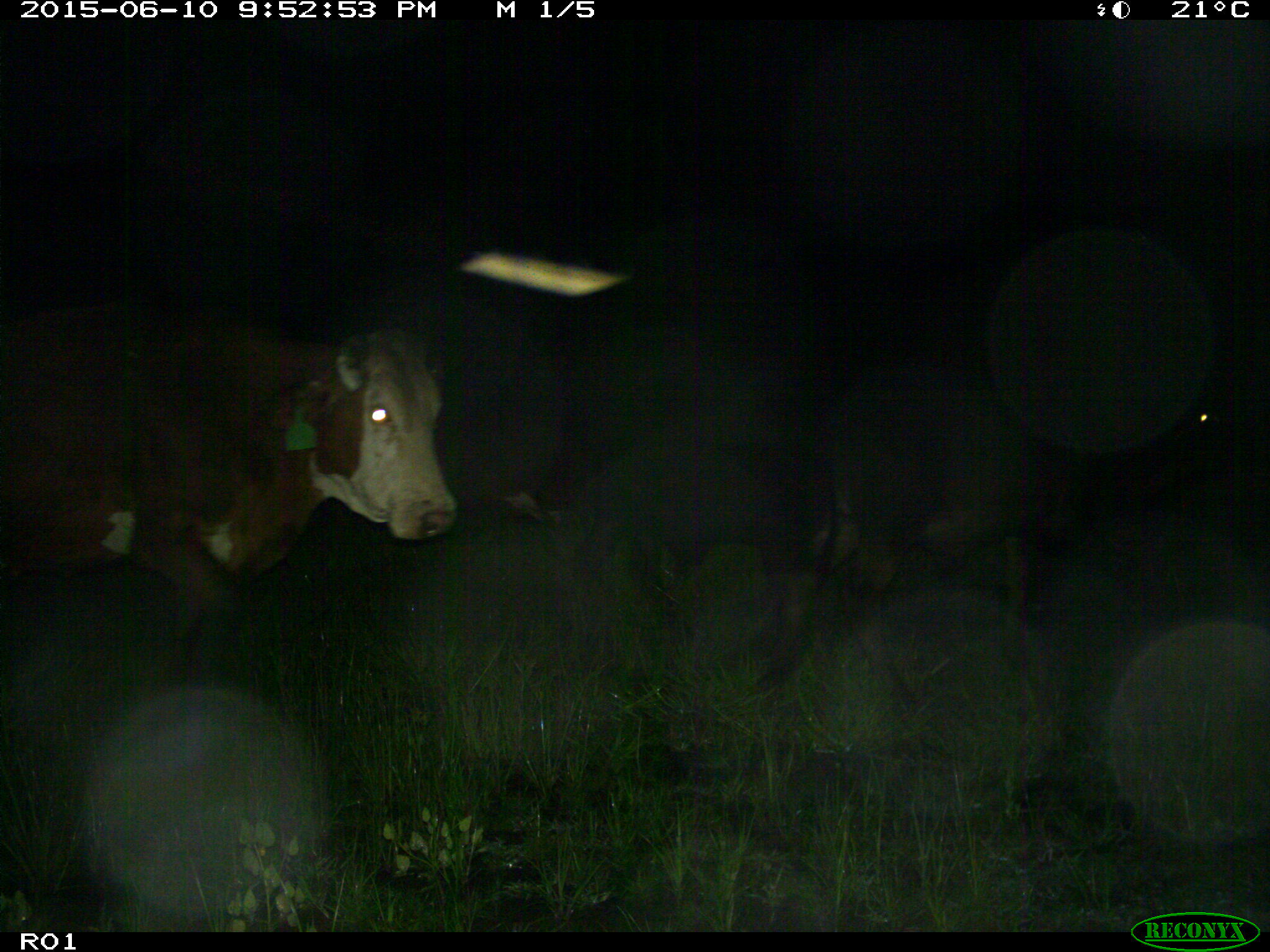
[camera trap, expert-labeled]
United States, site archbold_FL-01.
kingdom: Animalia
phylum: Chordata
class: Mammalia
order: Artiodactyla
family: Bovidae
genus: Bos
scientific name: Bos taurus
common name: domestic cow